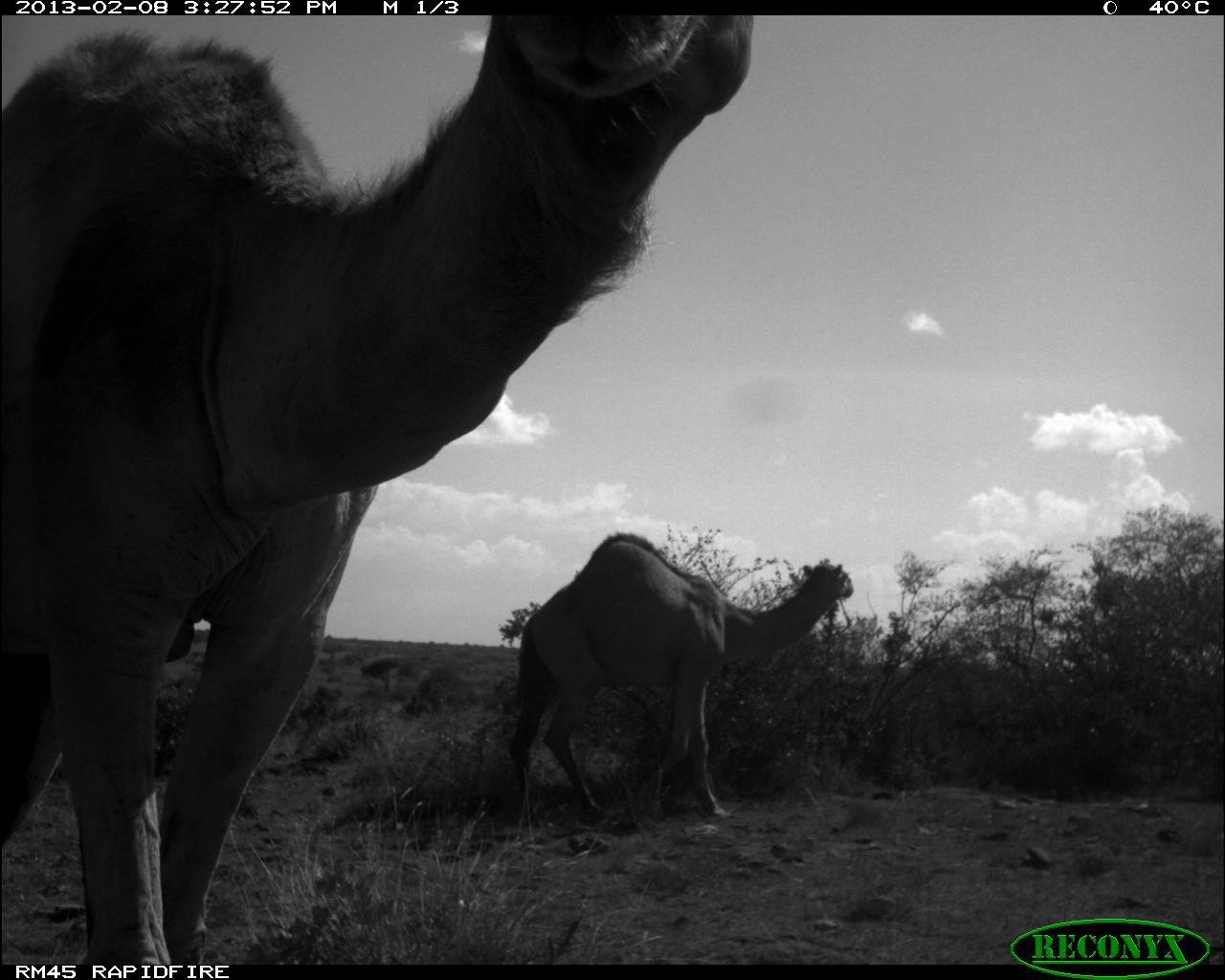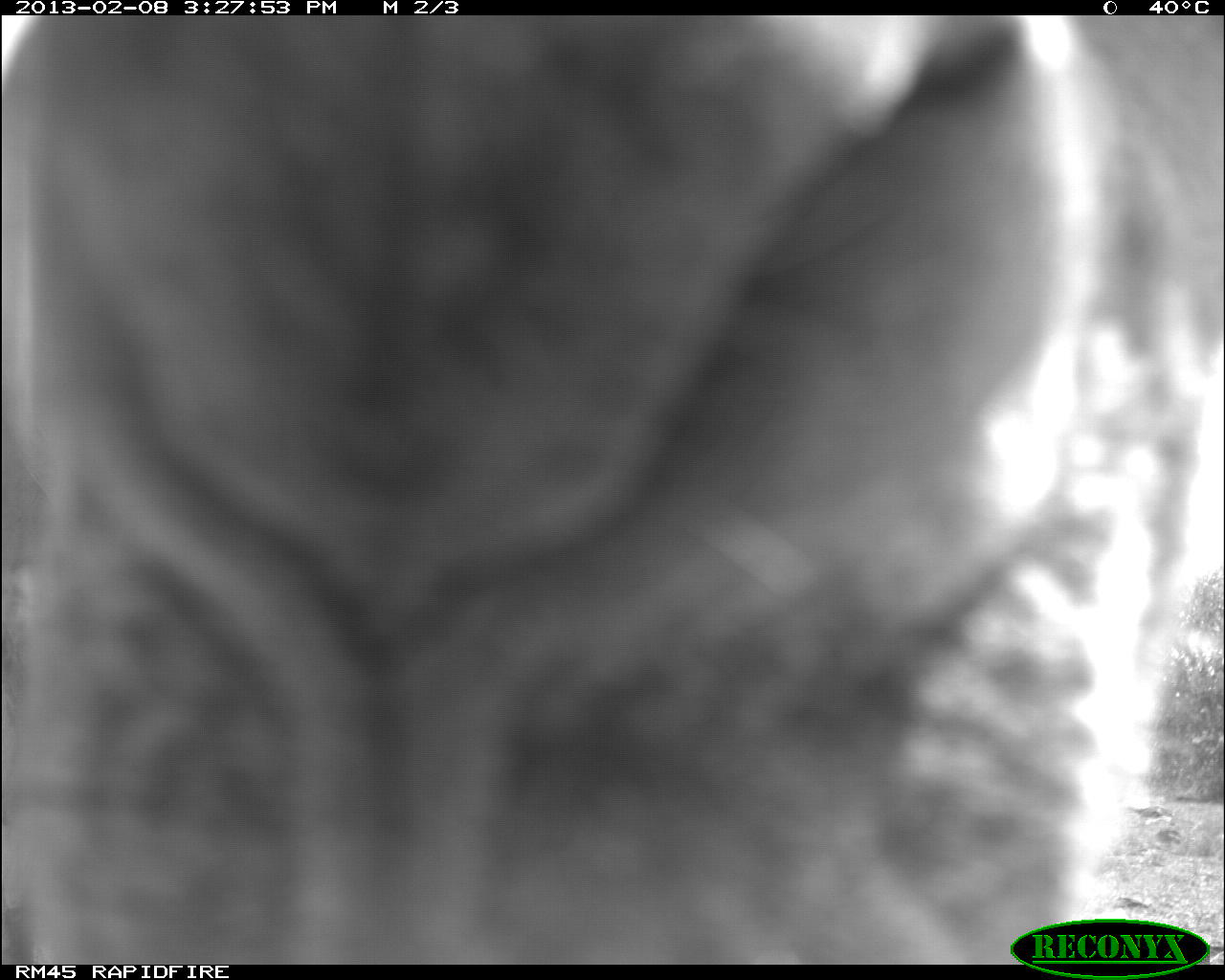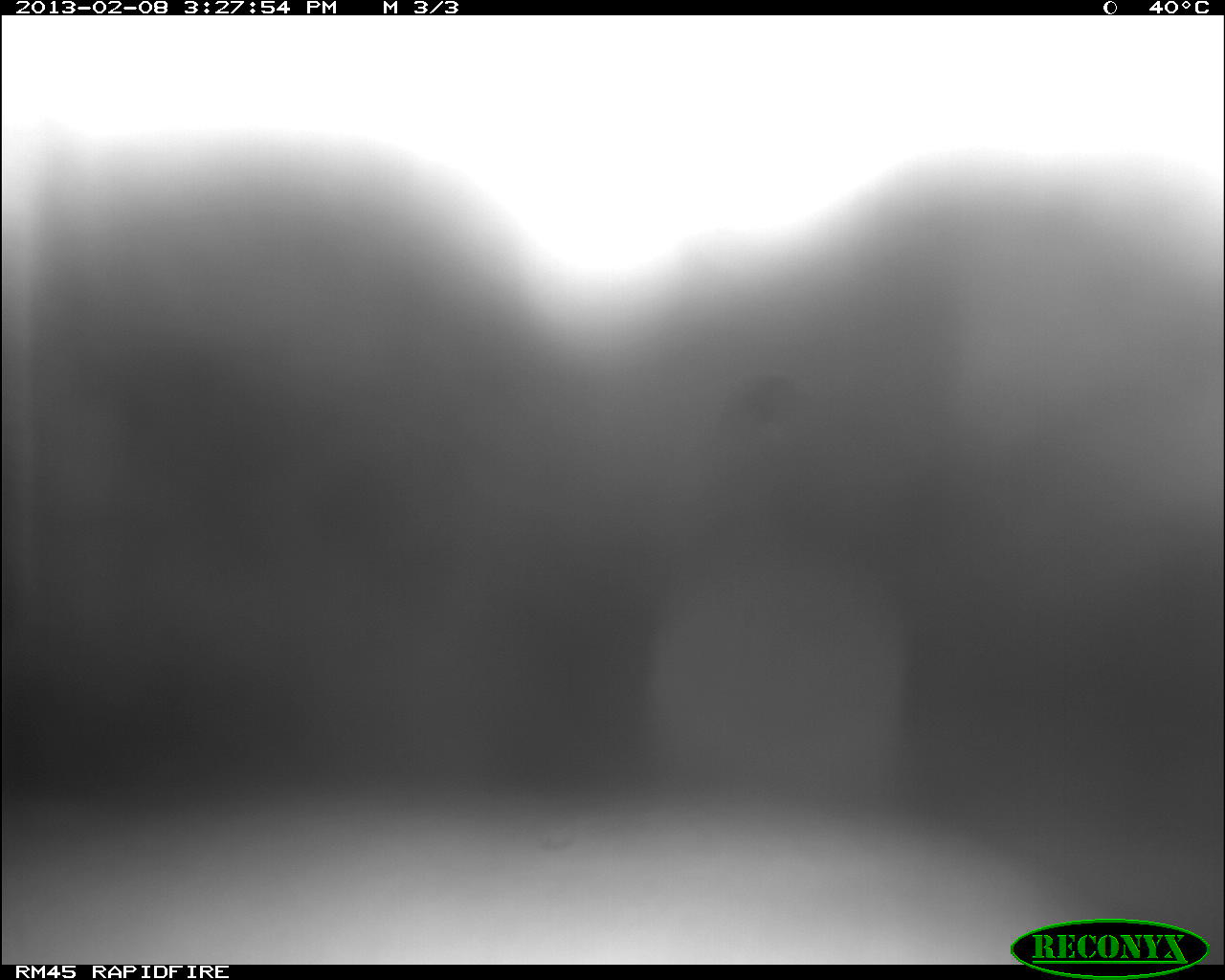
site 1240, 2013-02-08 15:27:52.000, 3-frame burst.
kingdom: Animalia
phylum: Chordata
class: Mammalia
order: Artiodactyla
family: Camelidae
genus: Camelus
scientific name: Camelus dromedarius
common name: dromedary camel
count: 2